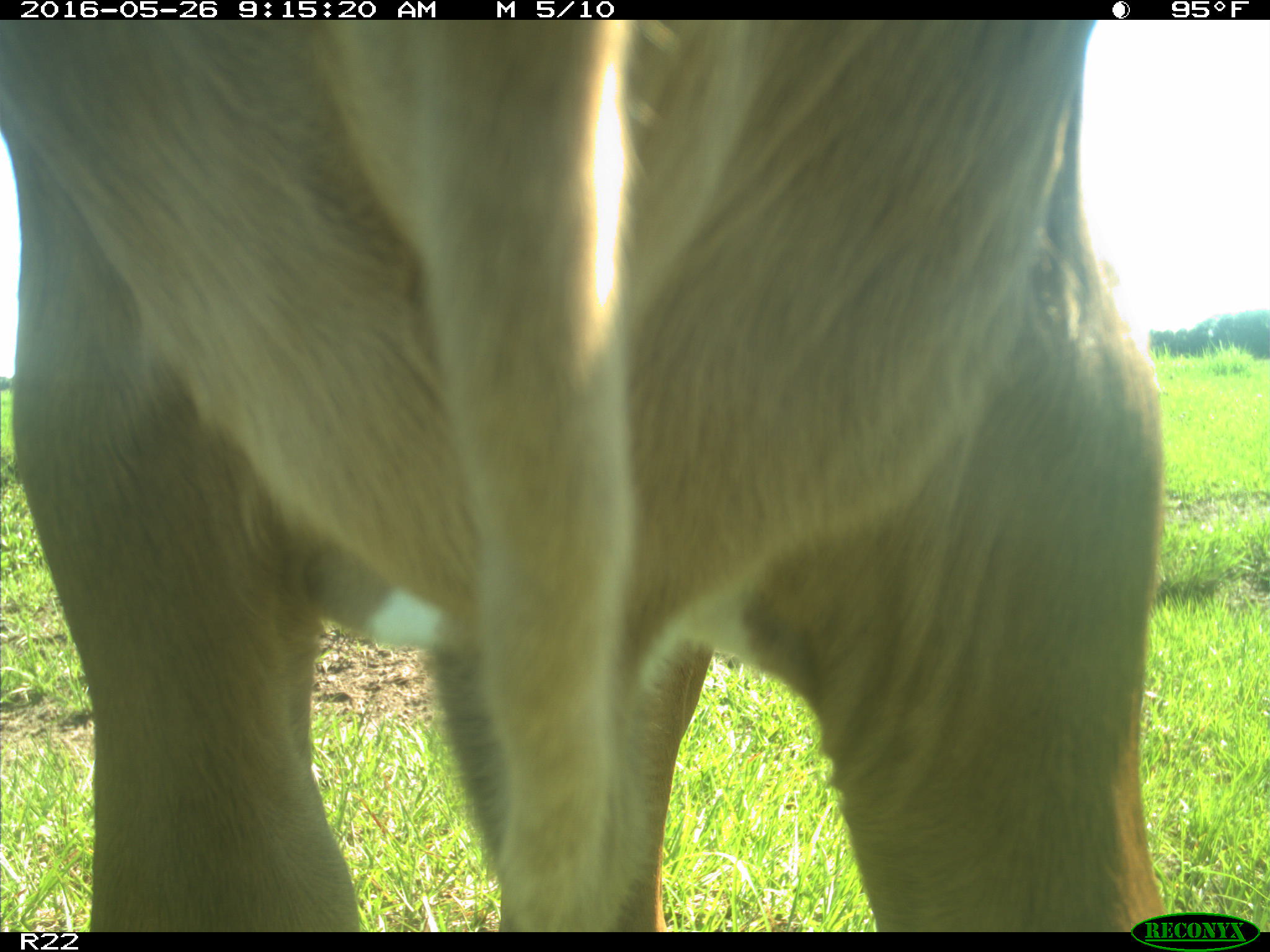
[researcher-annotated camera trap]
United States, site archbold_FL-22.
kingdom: Animalia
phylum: Chordata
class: Mammalia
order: Artiodactyla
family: Bovidae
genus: Bos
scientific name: Bos taurus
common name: domestic cow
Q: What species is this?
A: Bos taurus (domestic cow).